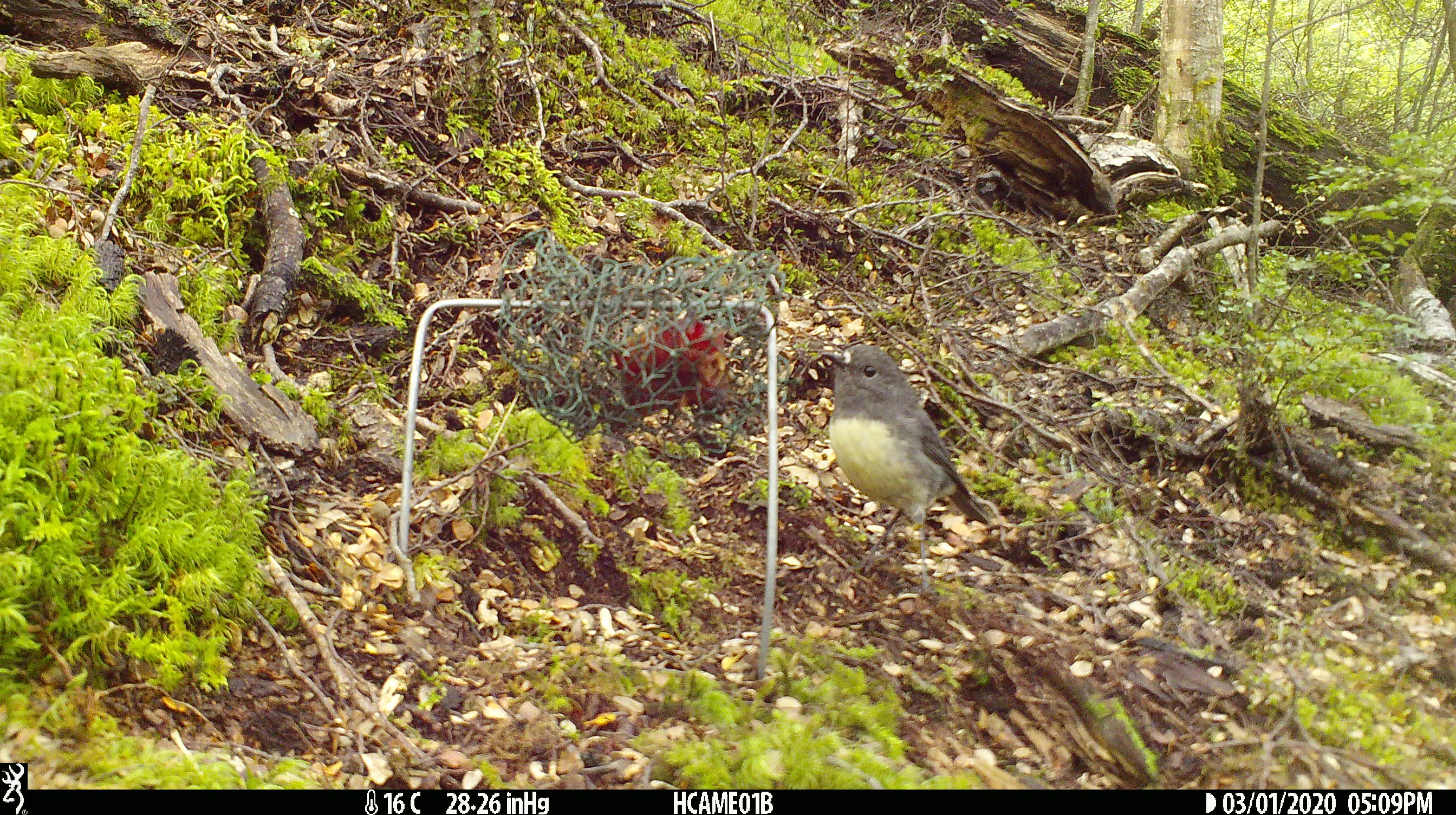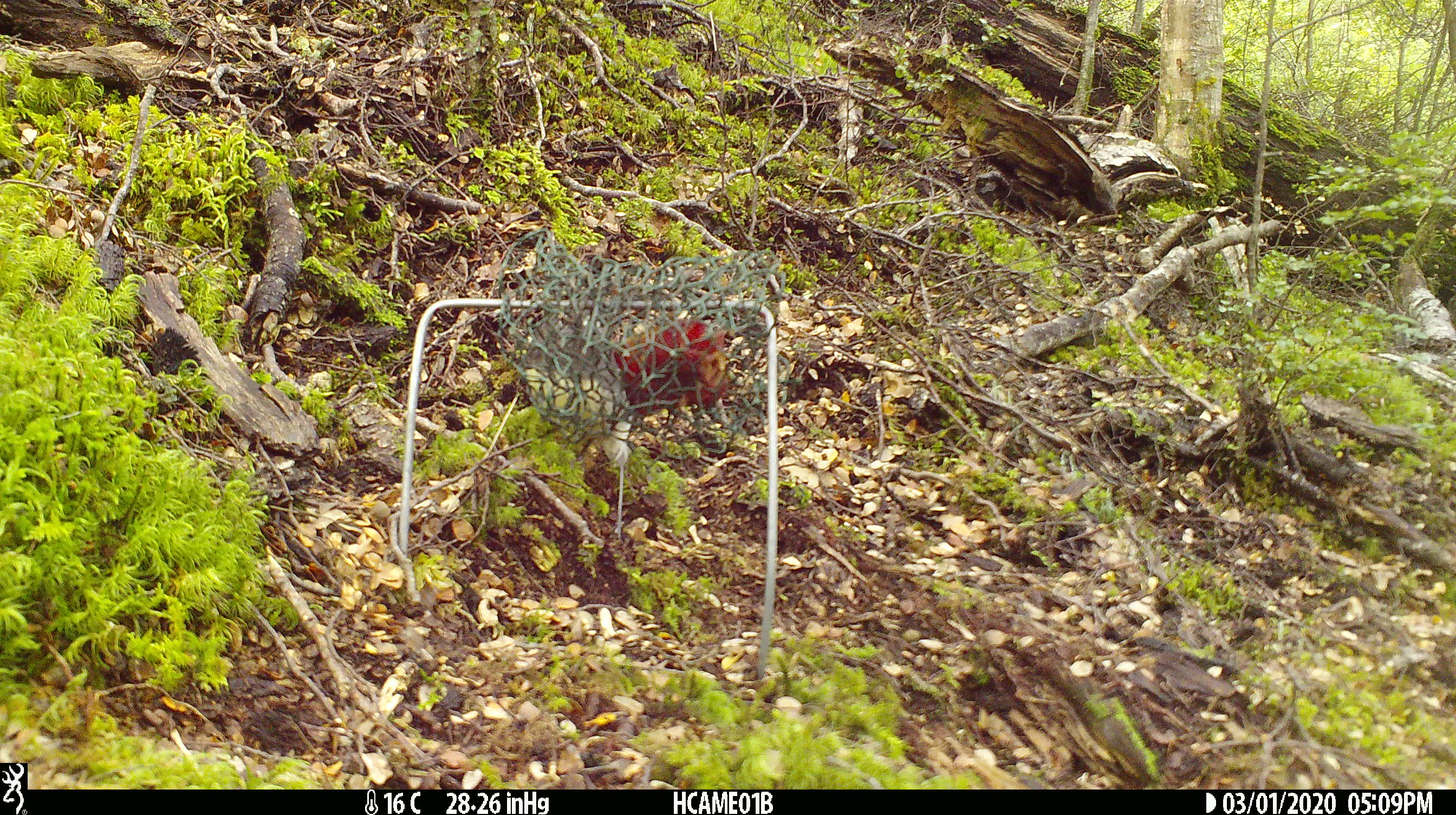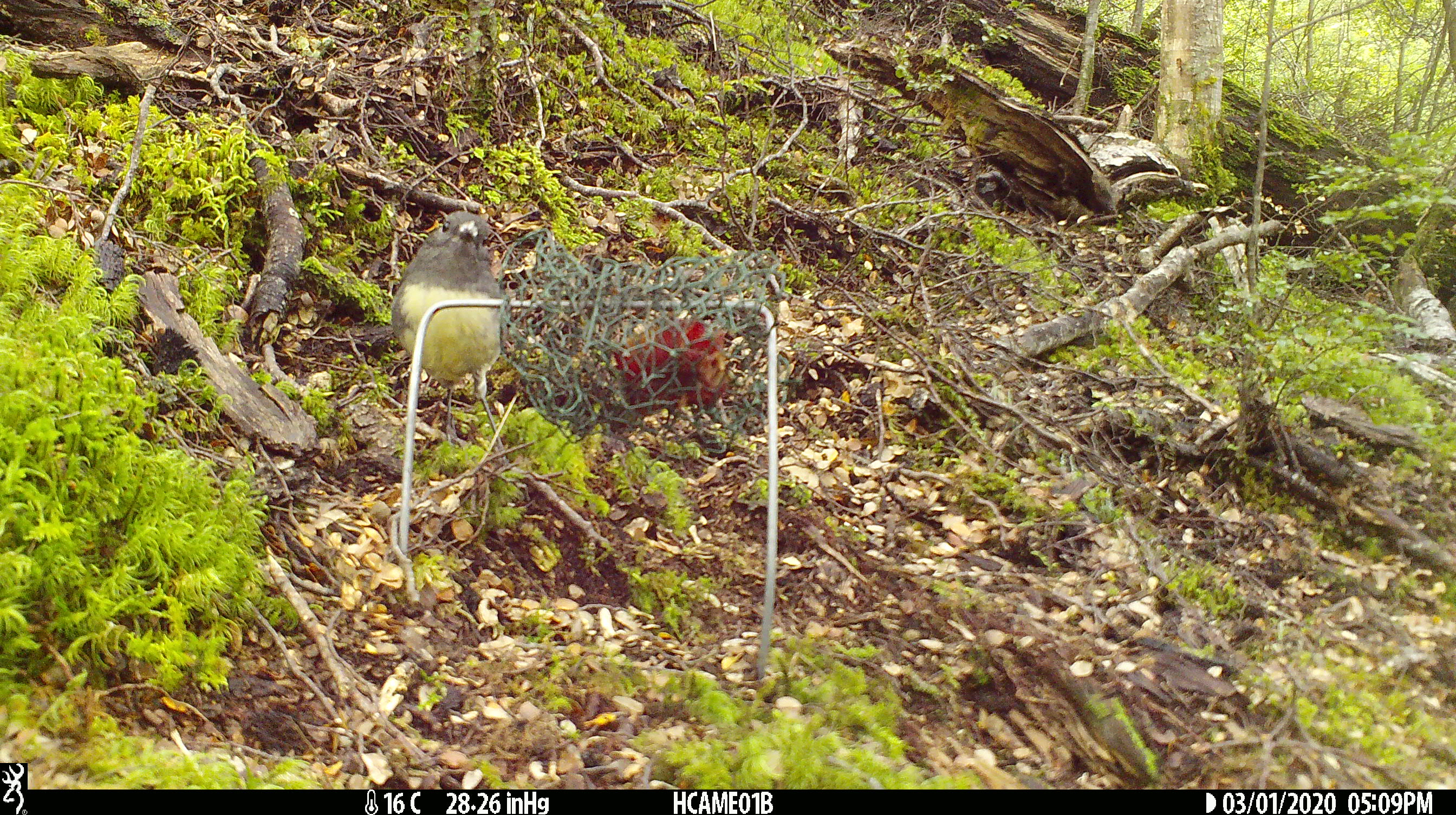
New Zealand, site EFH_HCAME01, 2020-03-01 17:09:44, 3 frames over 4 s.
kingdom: Animalia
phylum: Chordata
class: Aves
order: Passeriformes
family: Petroicidae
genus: Petroica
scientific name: Petroica australis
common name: new zealand robin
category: robin